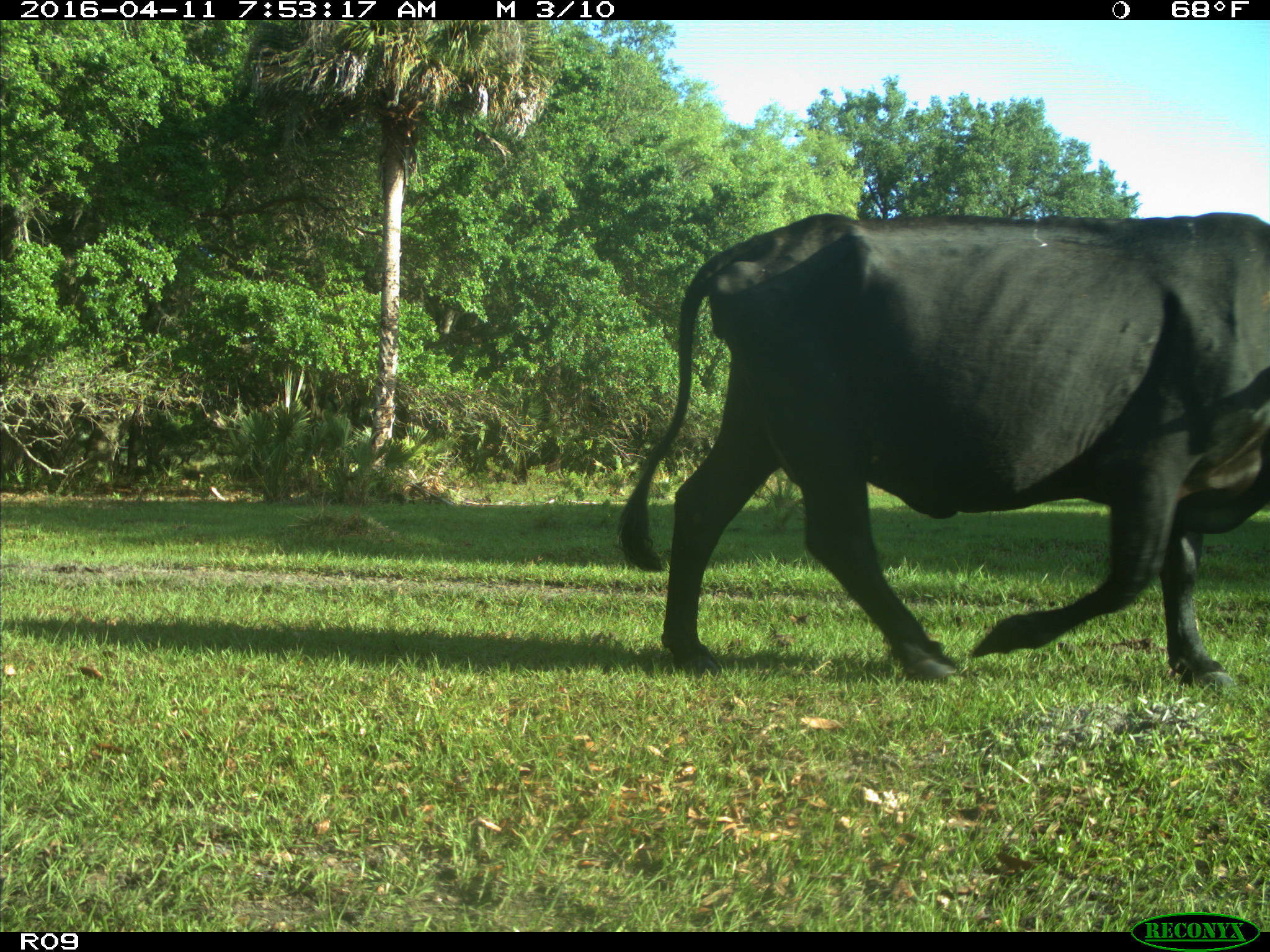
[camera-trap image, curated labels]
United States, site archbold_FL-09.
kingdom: Animalia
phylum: Chordata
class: Mammalia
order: Artiodactyla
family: Bovidae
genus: Bos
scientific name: Bos taurus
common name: domestic cow